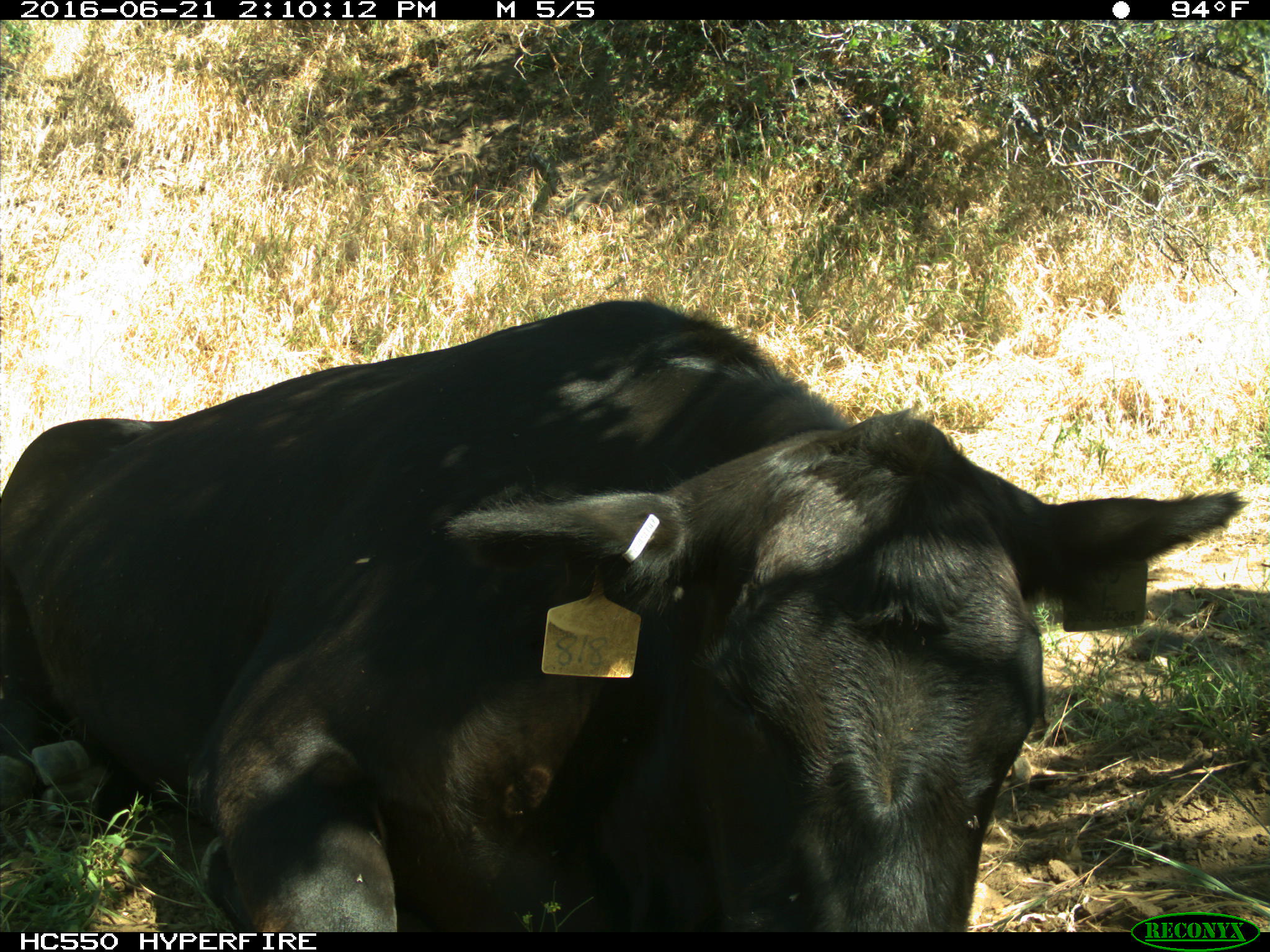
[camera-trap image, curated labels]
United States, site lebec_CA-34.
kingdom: Animalia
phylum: Chordata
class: Mammalia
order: Artiodactyla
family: Bovidae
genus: Bos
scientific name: Bos taurus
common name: domestic cow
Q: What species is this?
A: Bos taurus (domestic cow).